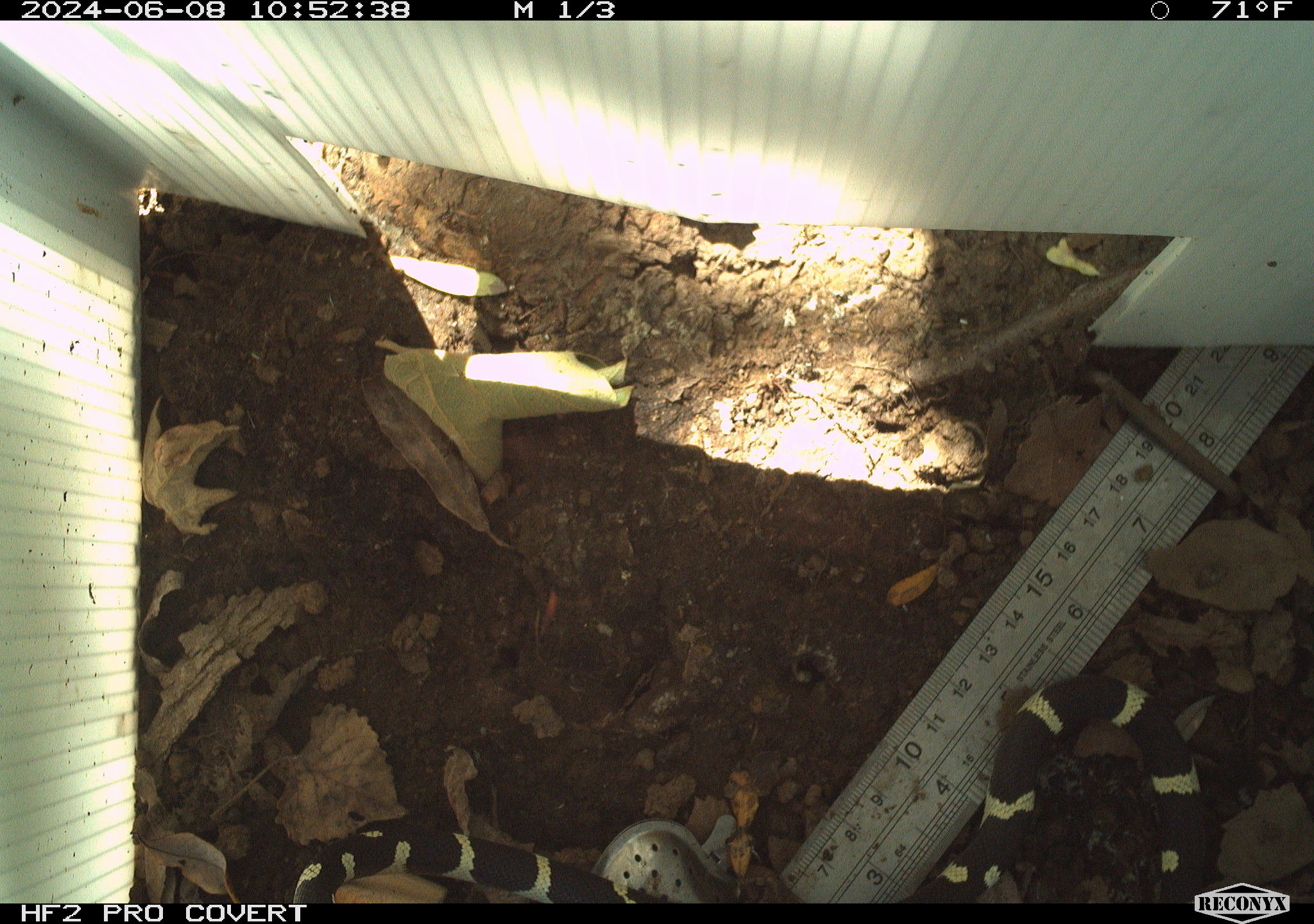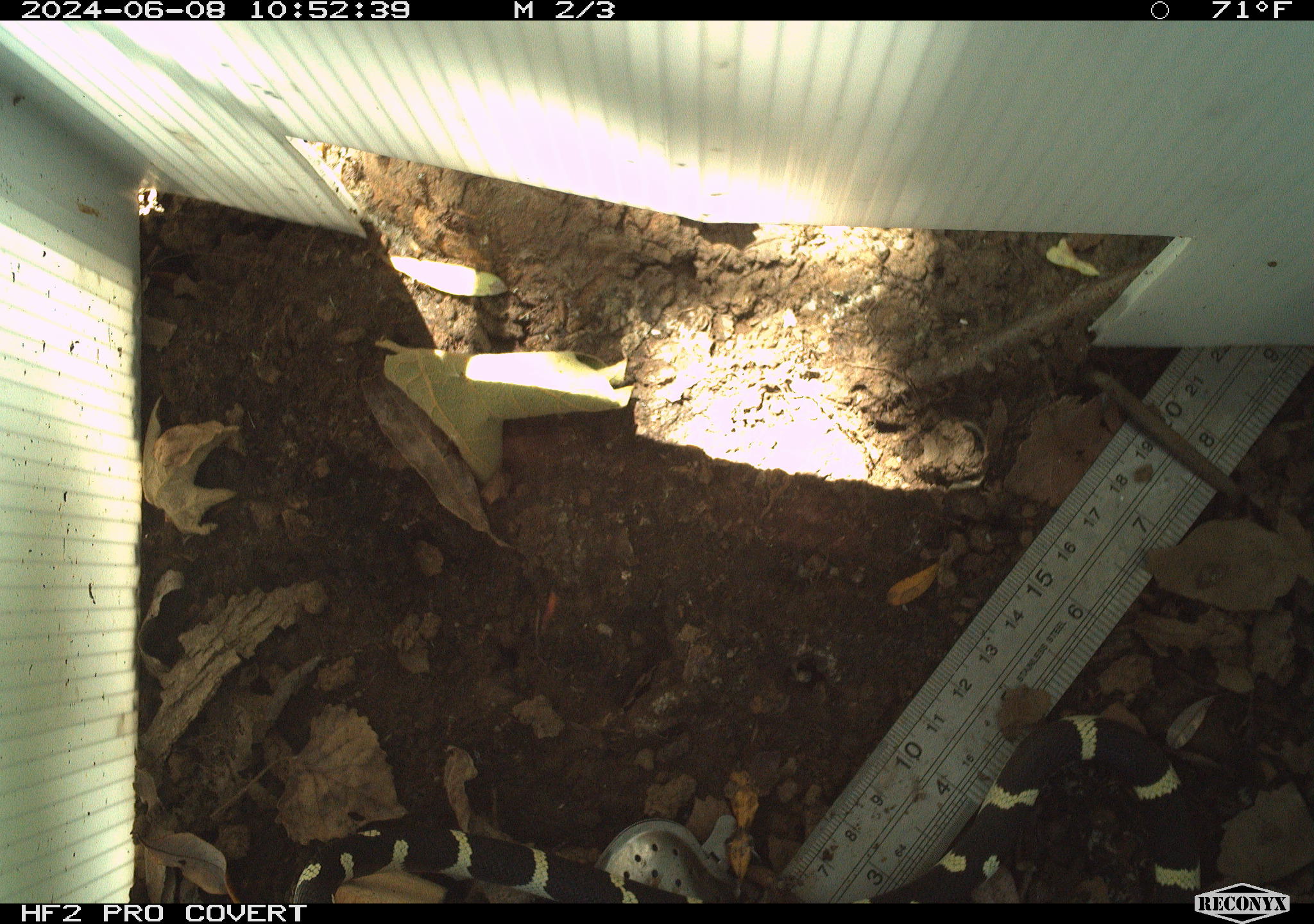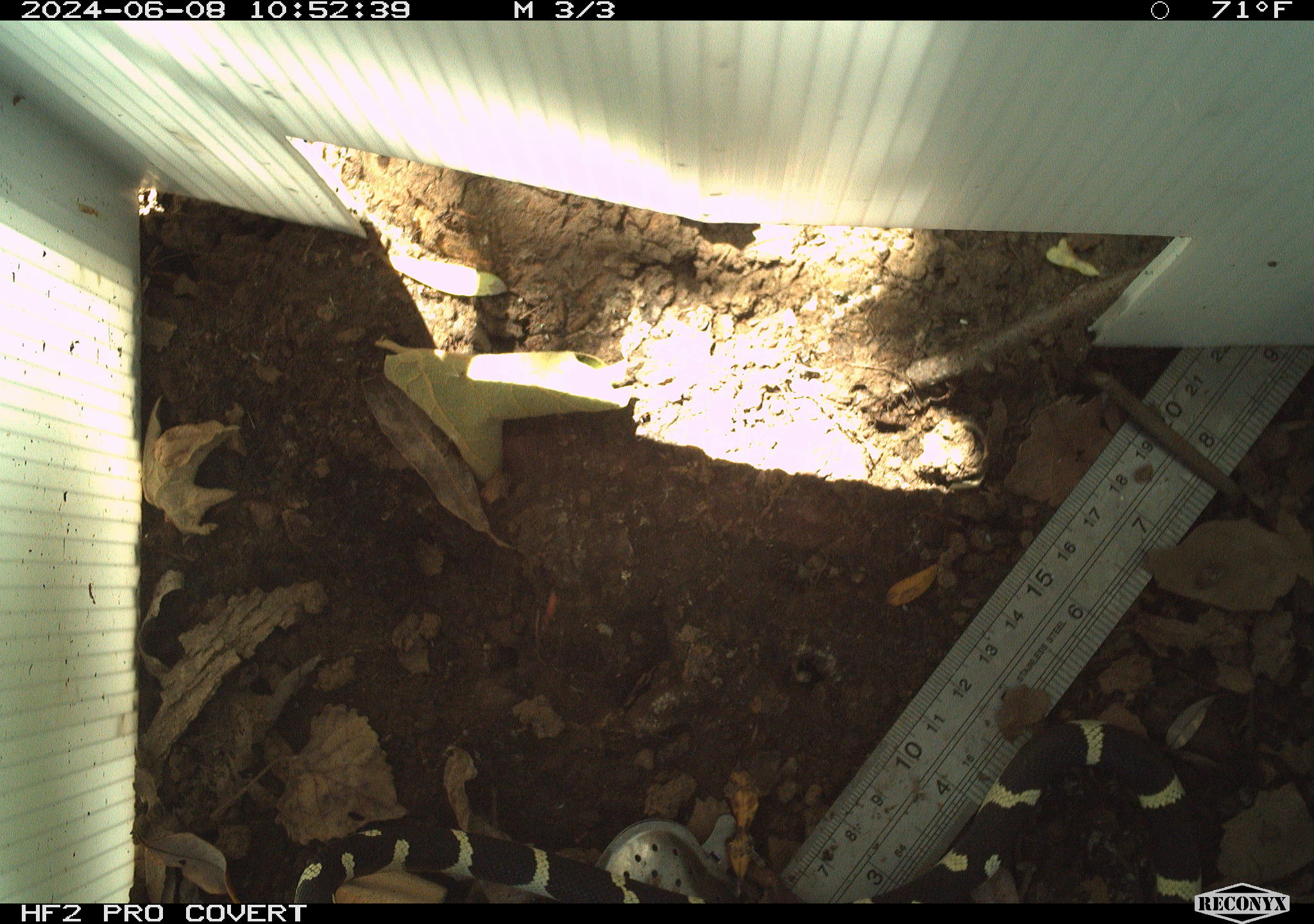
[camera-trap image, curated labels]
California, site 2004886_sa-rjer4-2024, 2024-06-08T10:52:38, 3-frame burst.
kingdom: Animalia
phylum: Chordata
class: Reptilia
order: Squamata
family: Colubridae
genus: Lampropeltis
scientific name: Lampropeltis californiae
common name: california kingsnake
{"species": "california kingsnake (Lampropeltis californiae)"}